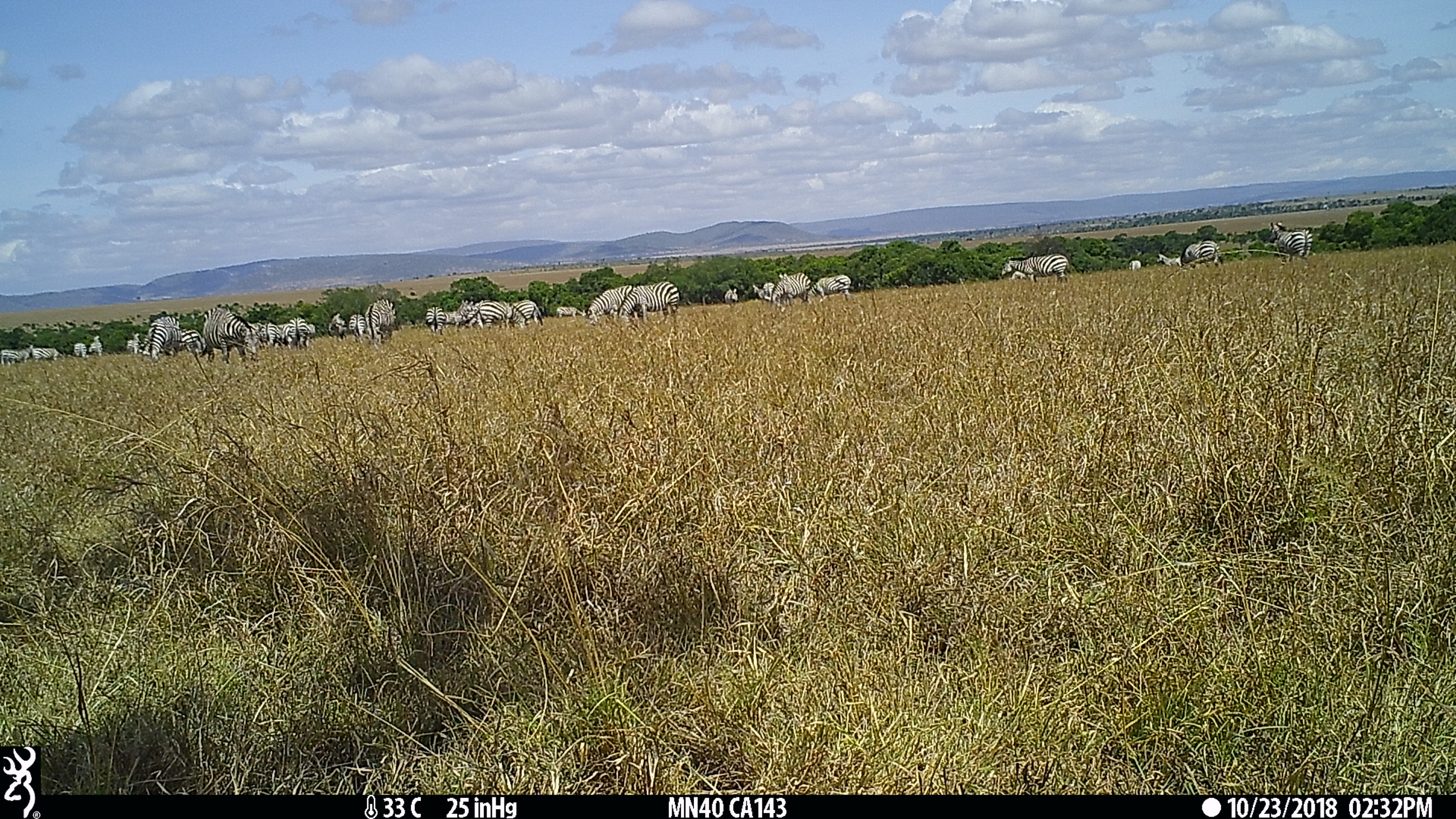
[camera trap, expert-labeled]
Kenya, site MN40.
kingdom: Animalia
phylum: Chordata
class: Mammalia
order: Perissodactyla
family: Equidae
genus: Equus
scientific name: Equus quagga burchellii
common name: burchell's zebra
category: zebra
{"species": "zebra (burchell's zebra) (Equus quagga burchellii)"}